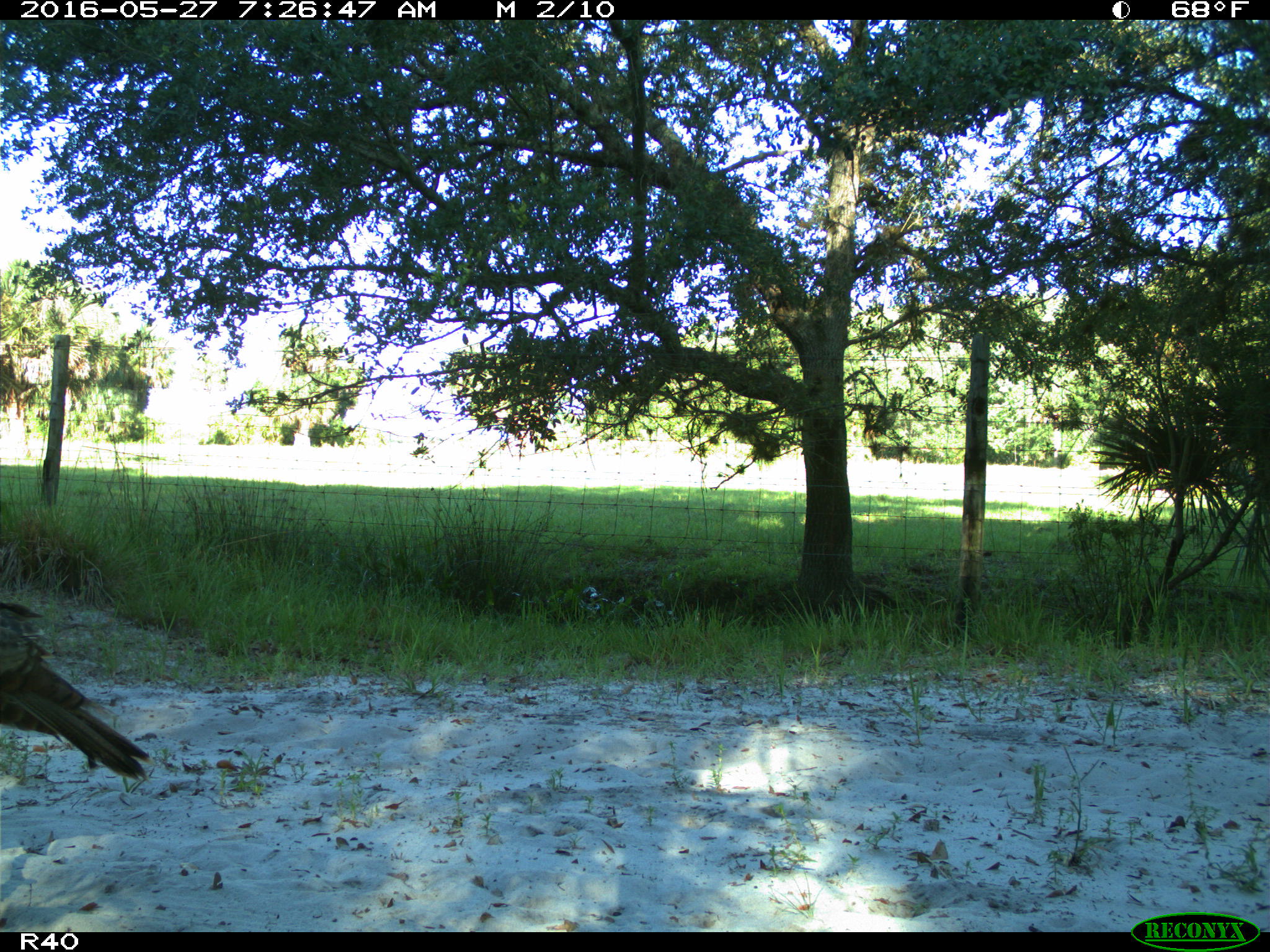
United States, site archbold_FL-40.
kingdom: Animalia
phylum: Chordata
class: Aves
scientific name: Aves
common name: birds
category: unidentified bird